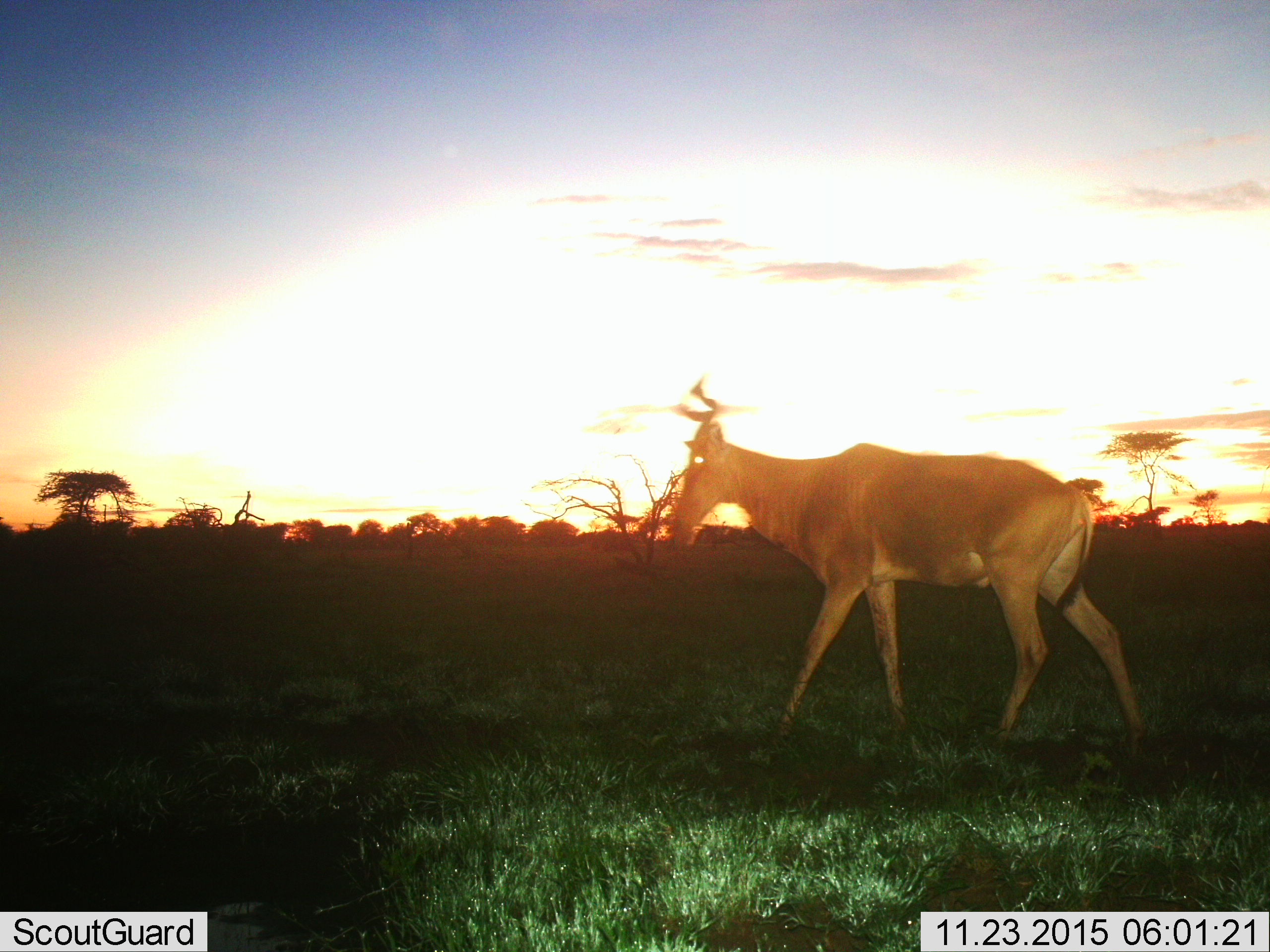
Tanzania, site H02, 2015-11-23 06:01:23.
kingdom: Animalia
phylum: Chordata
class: Mammalia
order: Artiodactyla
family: Bovidae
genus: Alcelaphus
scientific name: Alcelaphus buselaphus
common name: hartebeest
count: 1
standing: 0%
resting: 0%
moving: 100%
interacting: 0%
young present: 0%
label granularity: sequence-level